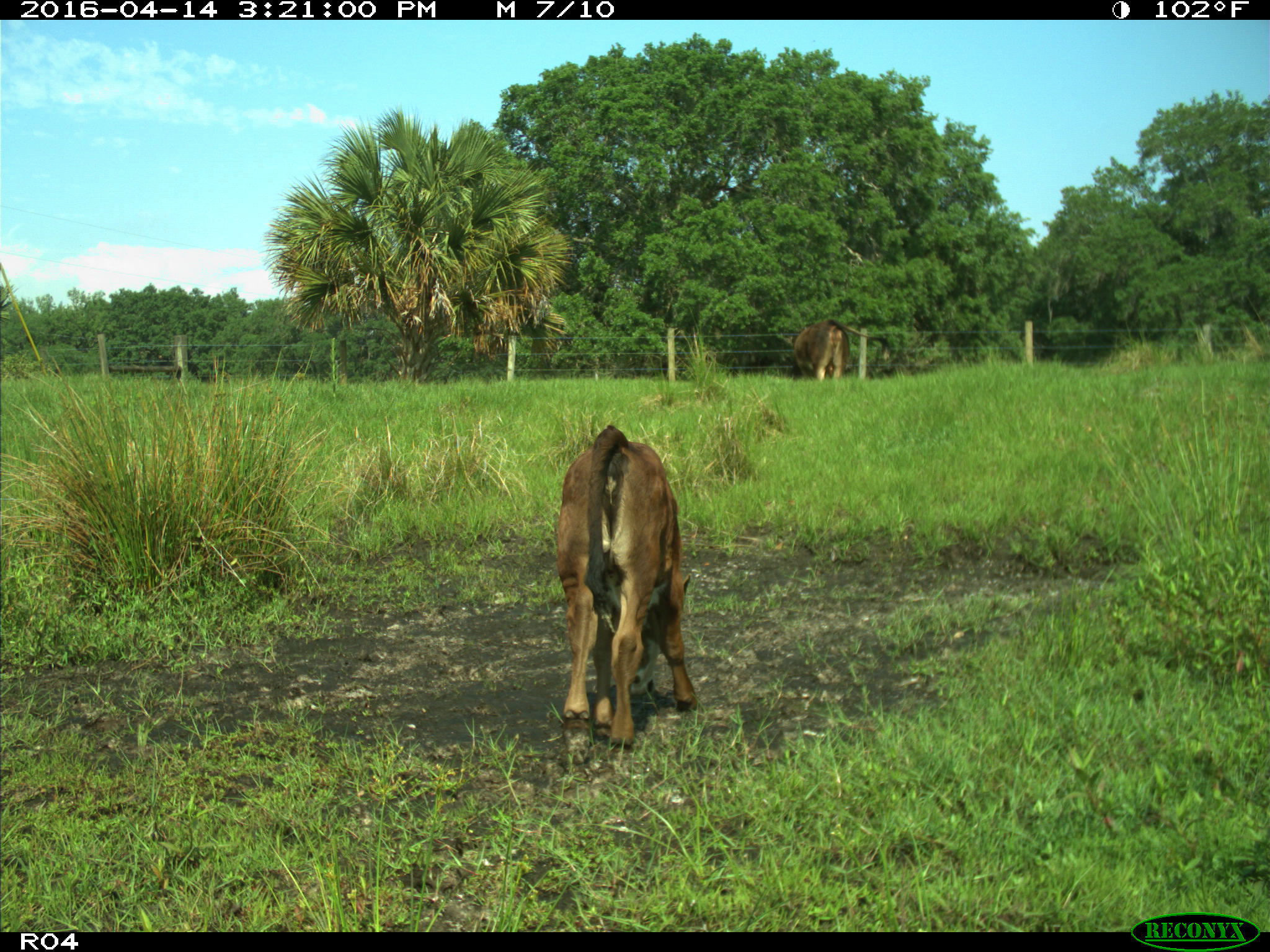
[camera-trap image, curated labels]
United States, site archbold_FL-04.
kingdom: Animalia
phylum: Chordata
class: Mammalia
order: Artiodactyla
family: Bovidae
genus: Bos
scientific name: Bos taurus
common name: domestic cow